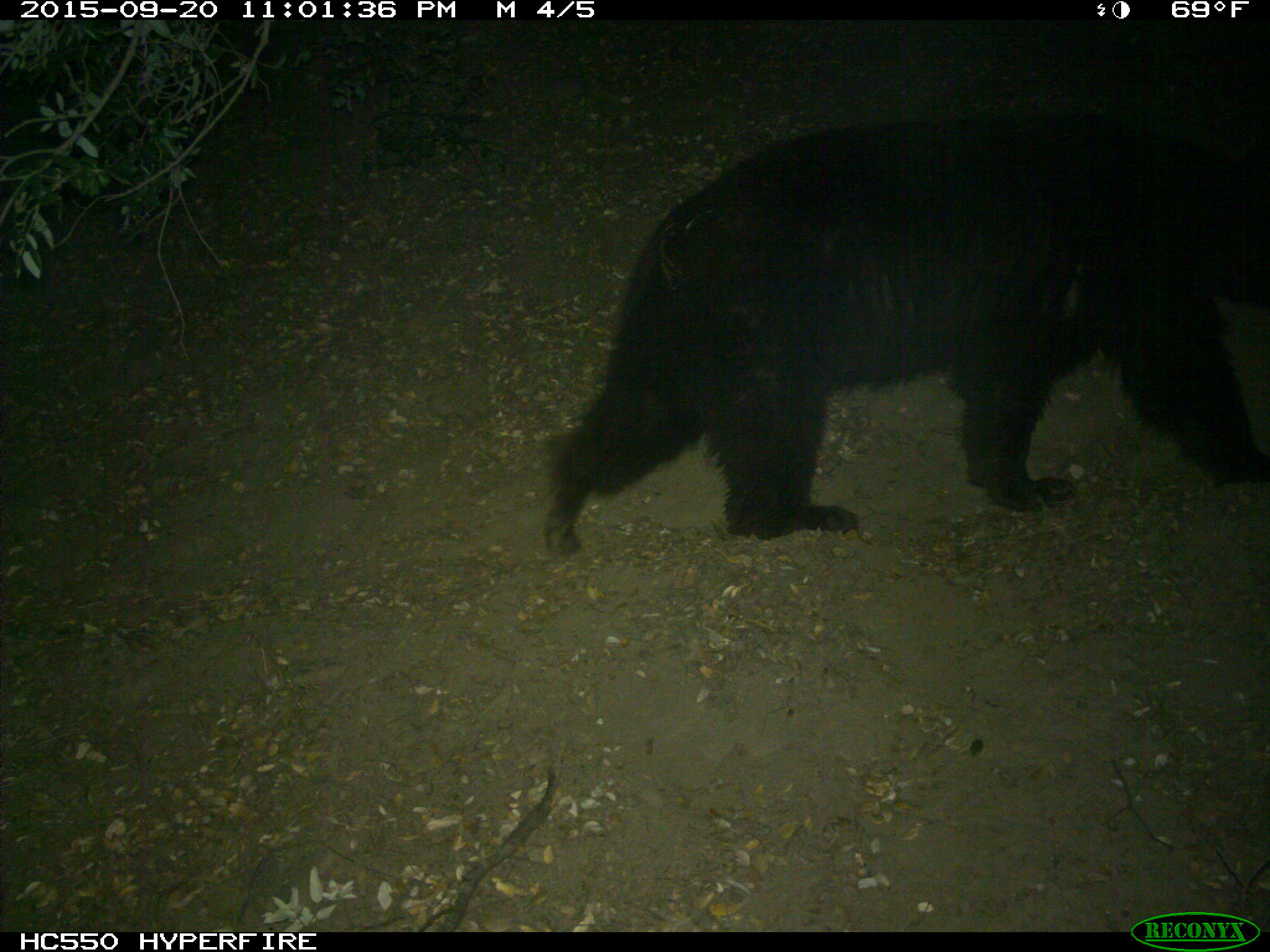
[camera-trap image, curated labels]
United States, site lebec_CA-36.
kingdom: Animalia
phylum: Chordata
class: Mammalia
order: Carnivora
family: Ursidae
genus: Ursus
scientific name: Ursus americanus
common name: american black bear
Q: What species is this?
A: Ursus americanus (american black bear).